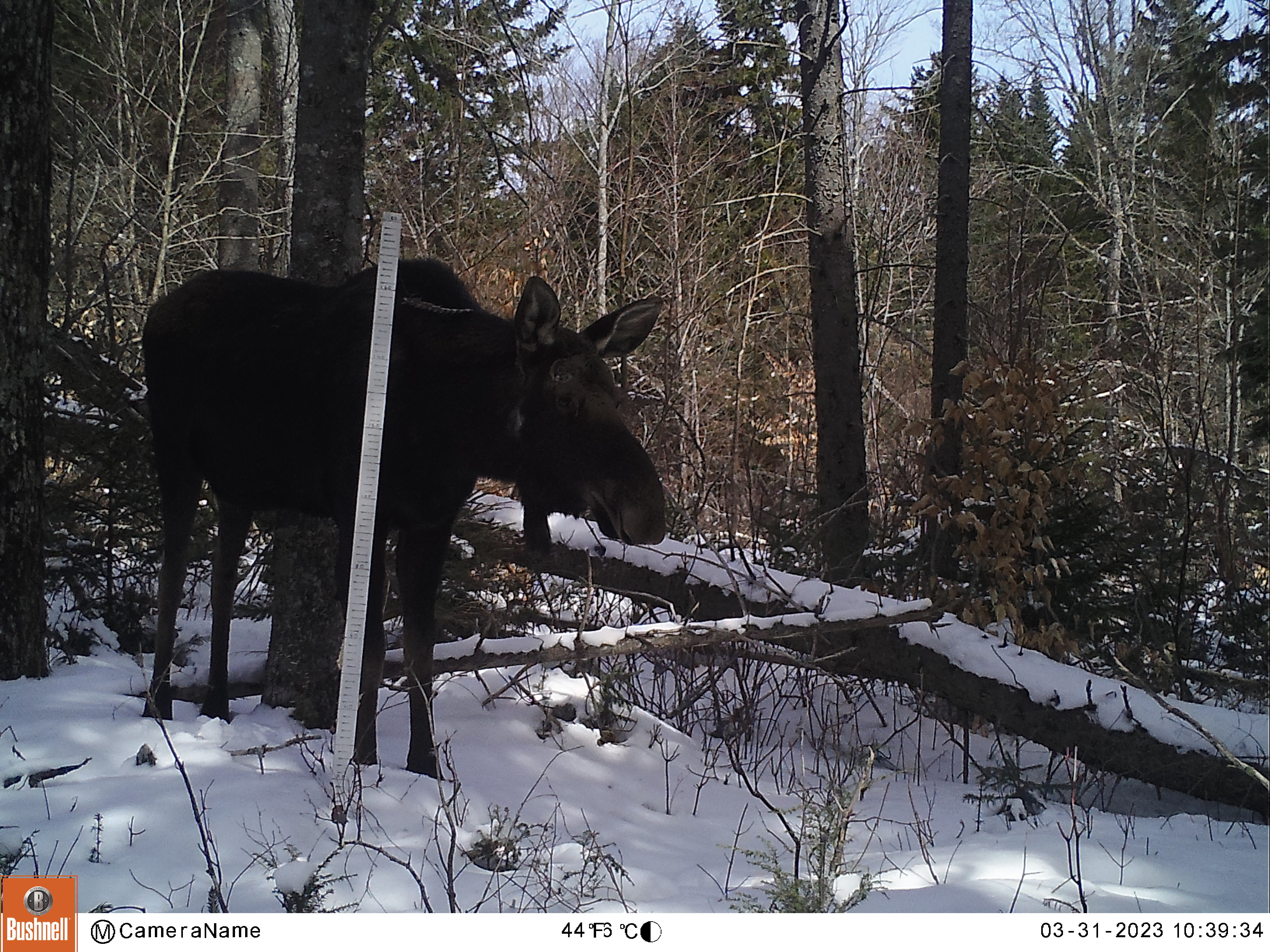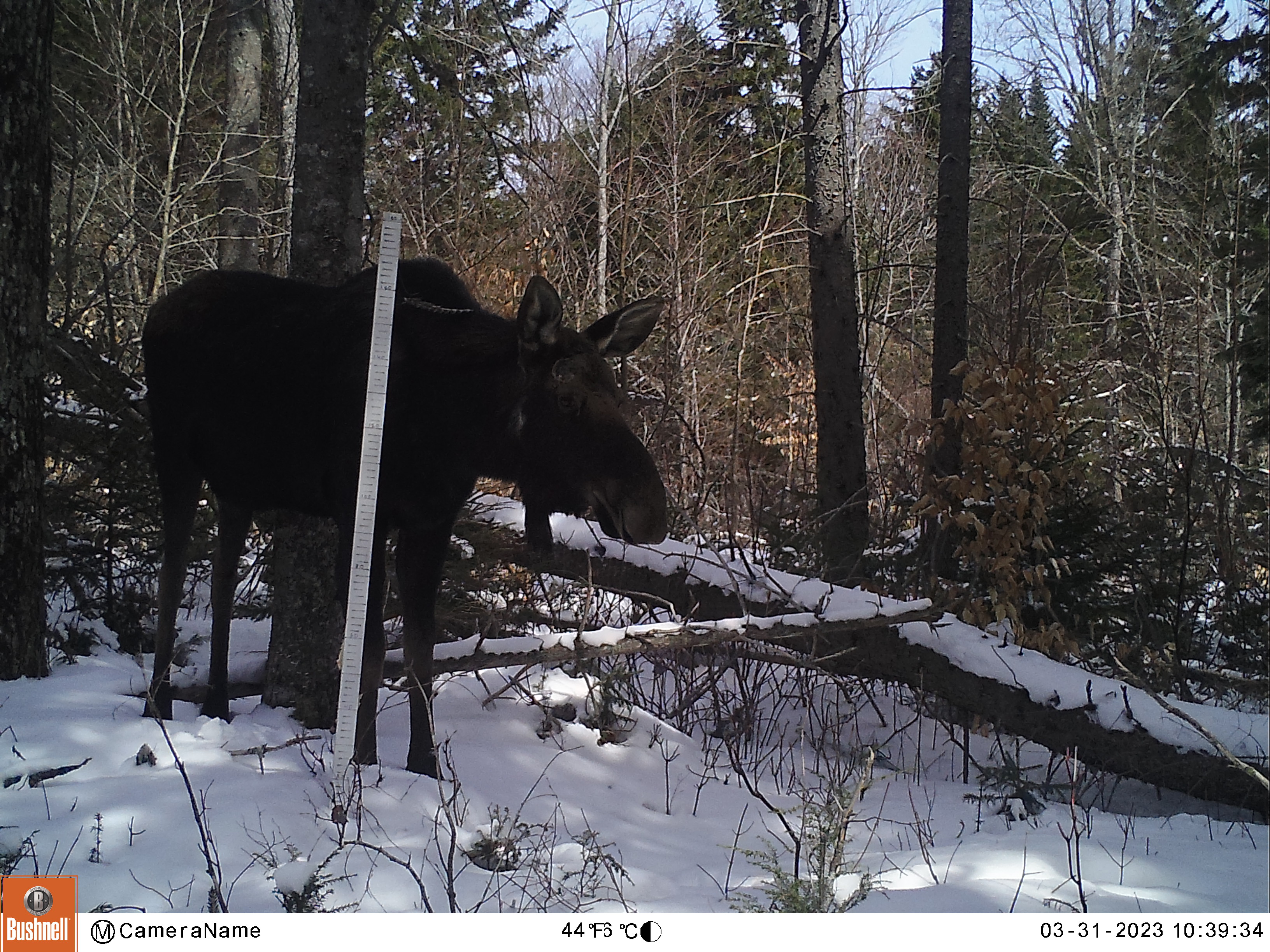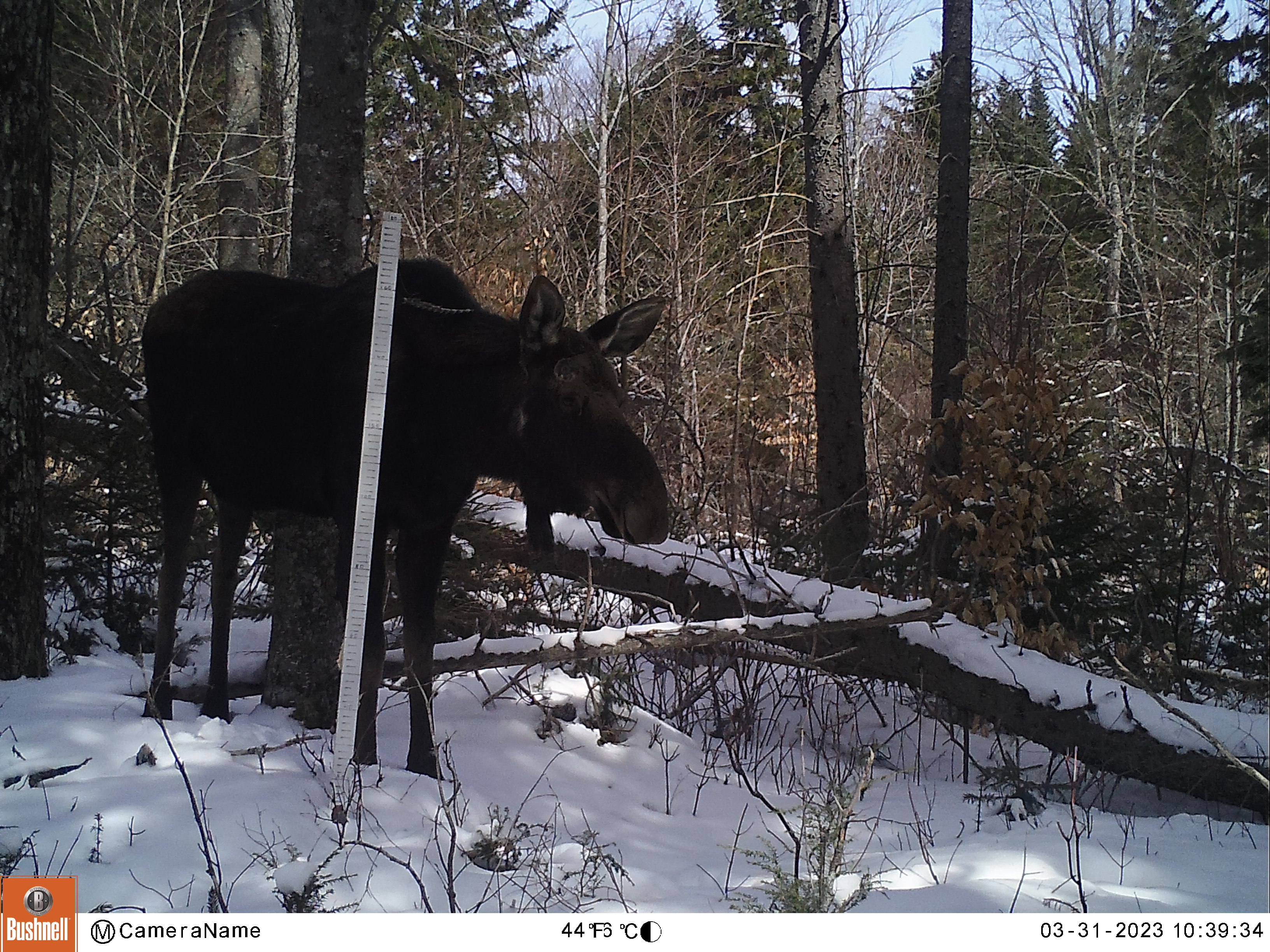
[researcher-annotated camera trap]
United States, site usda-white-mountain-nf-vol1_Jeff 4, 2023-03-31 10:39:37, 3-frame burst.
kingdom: Animalia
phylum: Chordata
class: Mammalia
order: Artiodactyla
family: Cervidae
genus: Alces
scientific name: Alces alces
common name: moose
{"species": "moose (Alces alces)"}